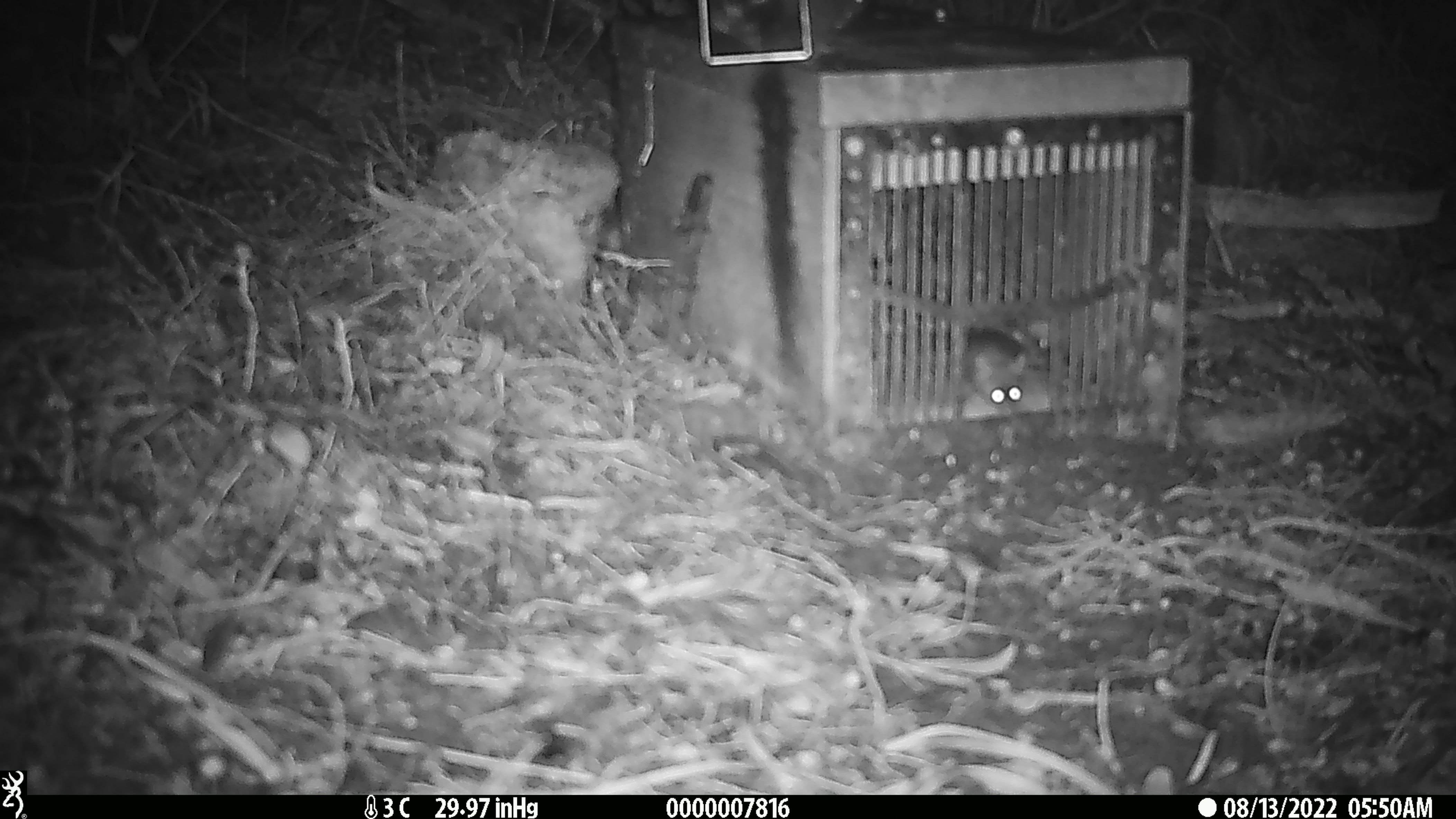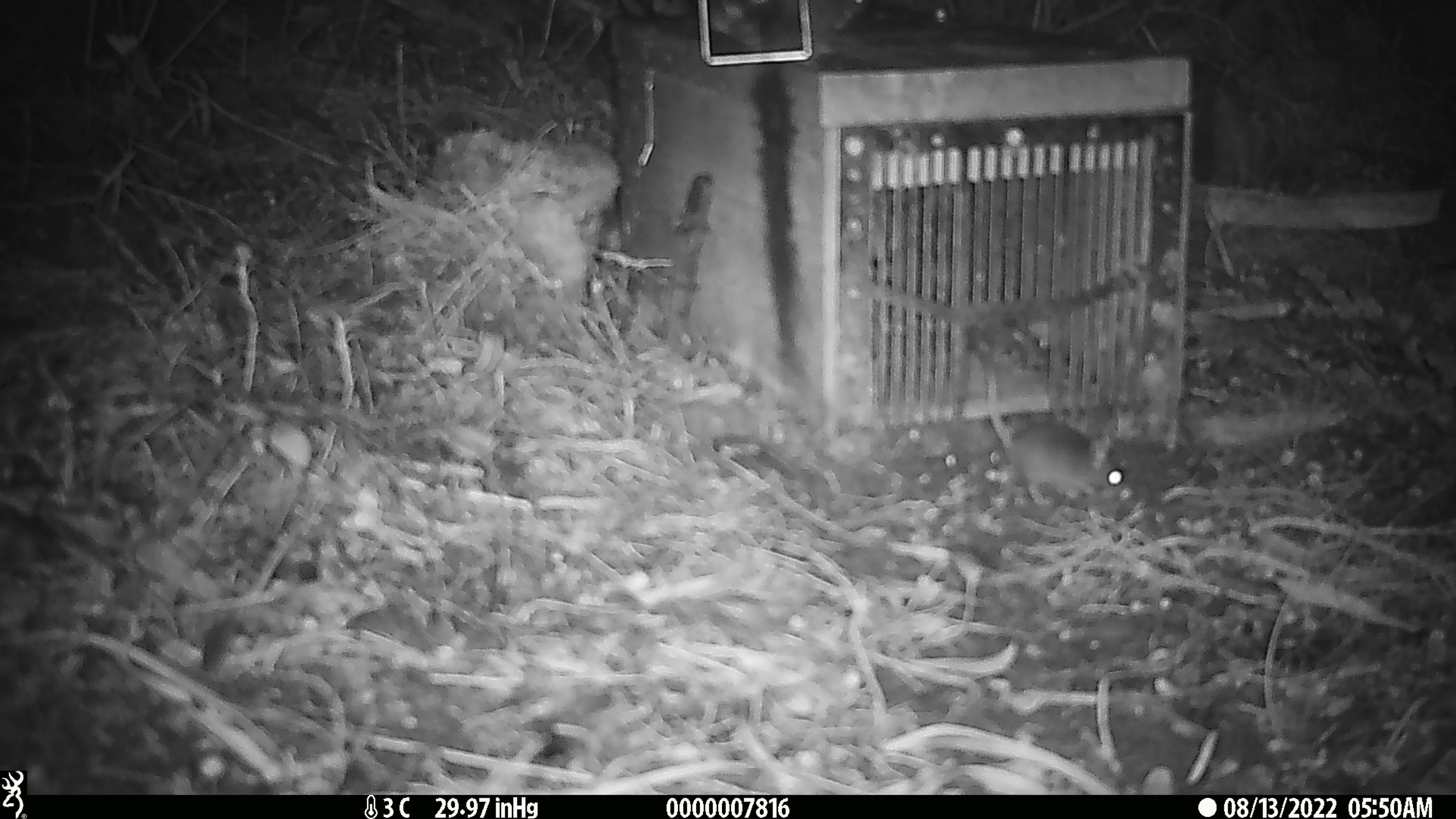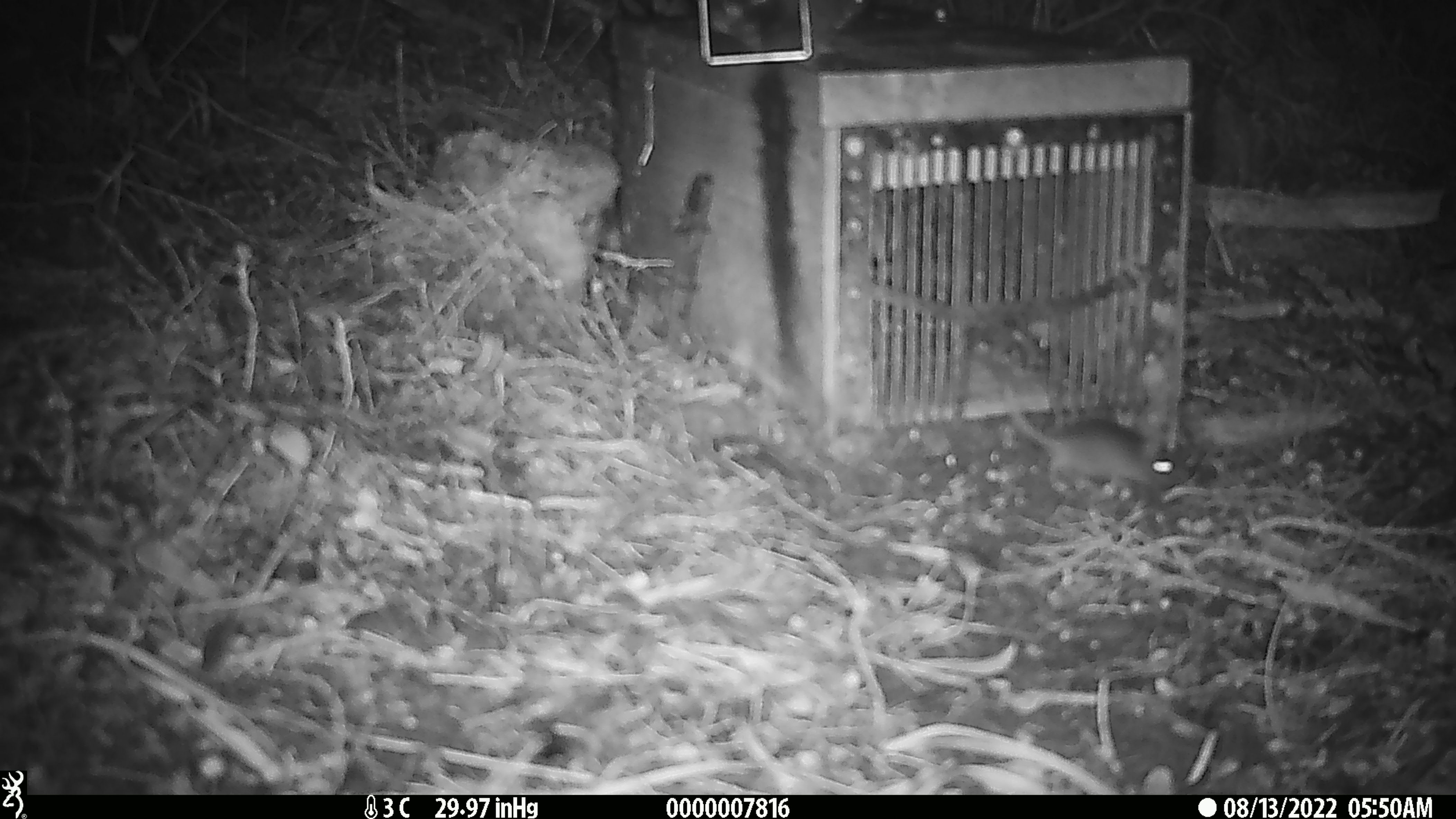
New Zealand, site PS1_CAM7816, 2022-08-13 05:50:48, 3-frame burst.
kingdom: Animalia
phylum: Chordata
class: Mammalia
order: Rodentia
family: Muridae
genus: Mus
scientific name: Mus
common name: mouse